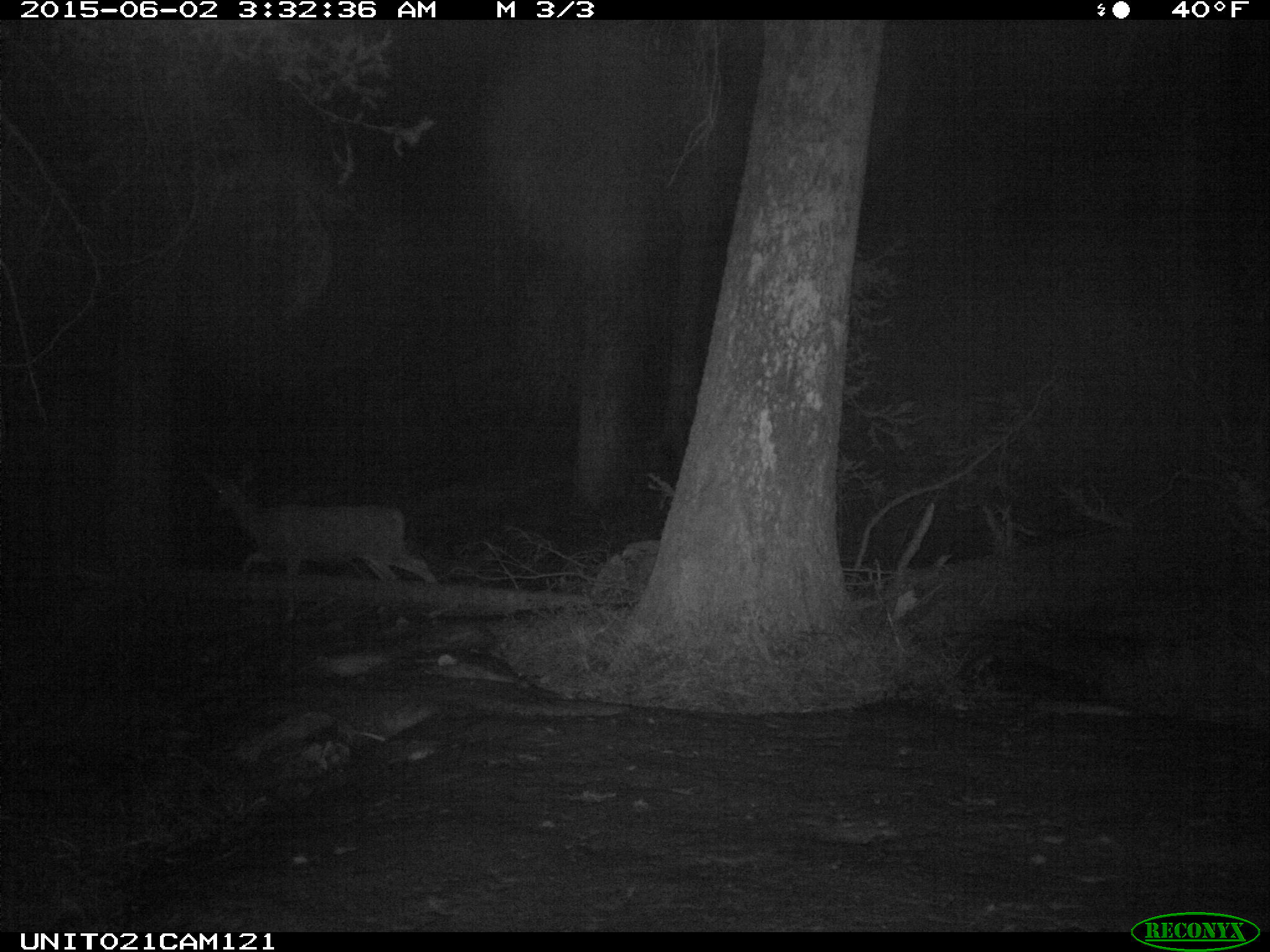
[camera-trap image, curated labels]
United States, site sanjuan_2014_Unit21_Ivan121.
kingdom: Animalia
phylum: Chordata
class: Mammalia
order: Artiodactyla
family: Cervidae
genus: Odocoileus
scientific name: Odocoileus hemionus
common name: mule deer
Odocoileus hemionus (mule deer).